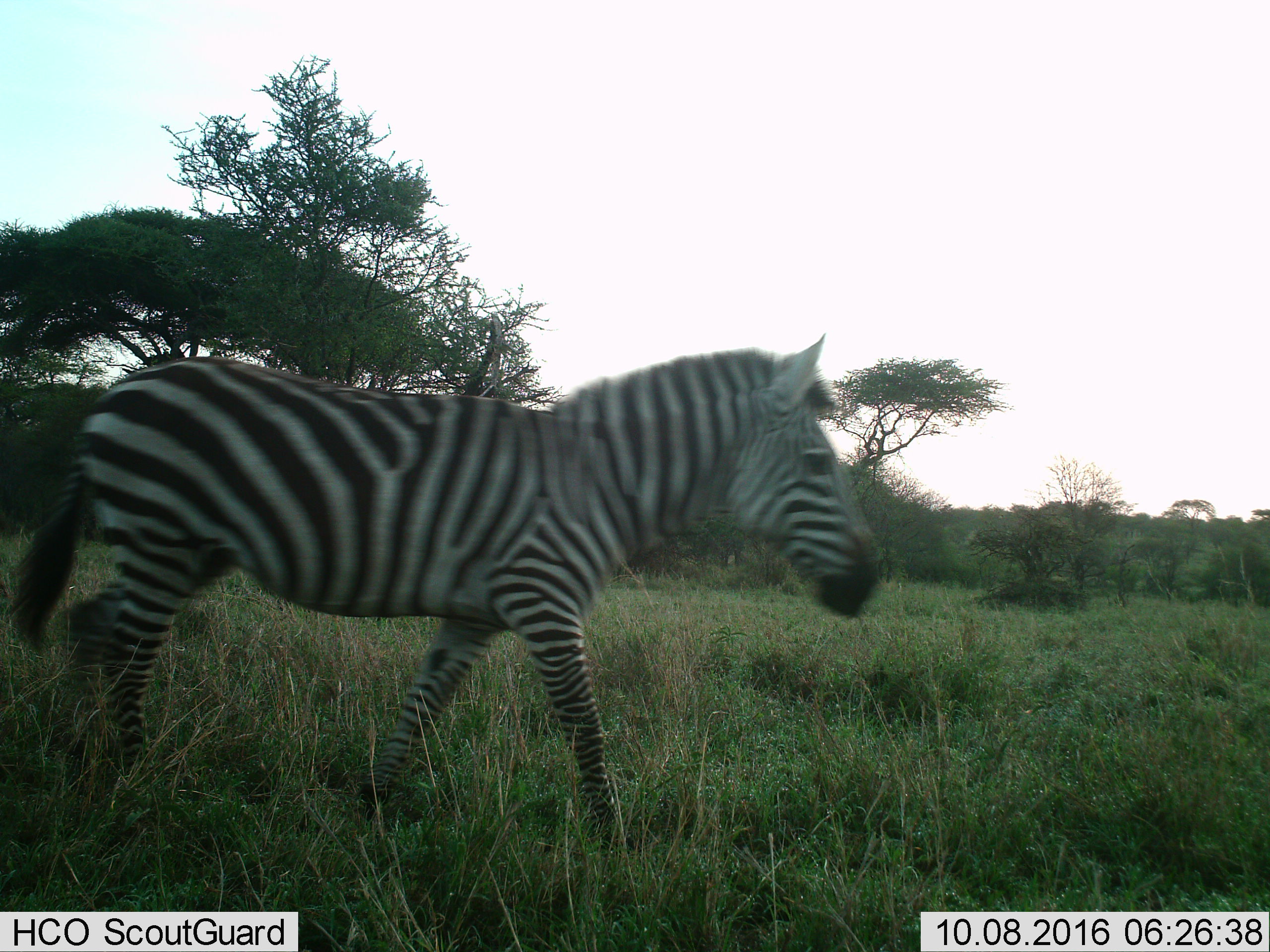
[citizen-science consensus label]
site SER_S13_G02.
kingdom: Animalia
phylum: Chordata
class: Mammalia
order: Perissodactyla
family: Equidae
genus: Equus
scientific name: Equus quagga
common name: plains zebra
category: zebraplains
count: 1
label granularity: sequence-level